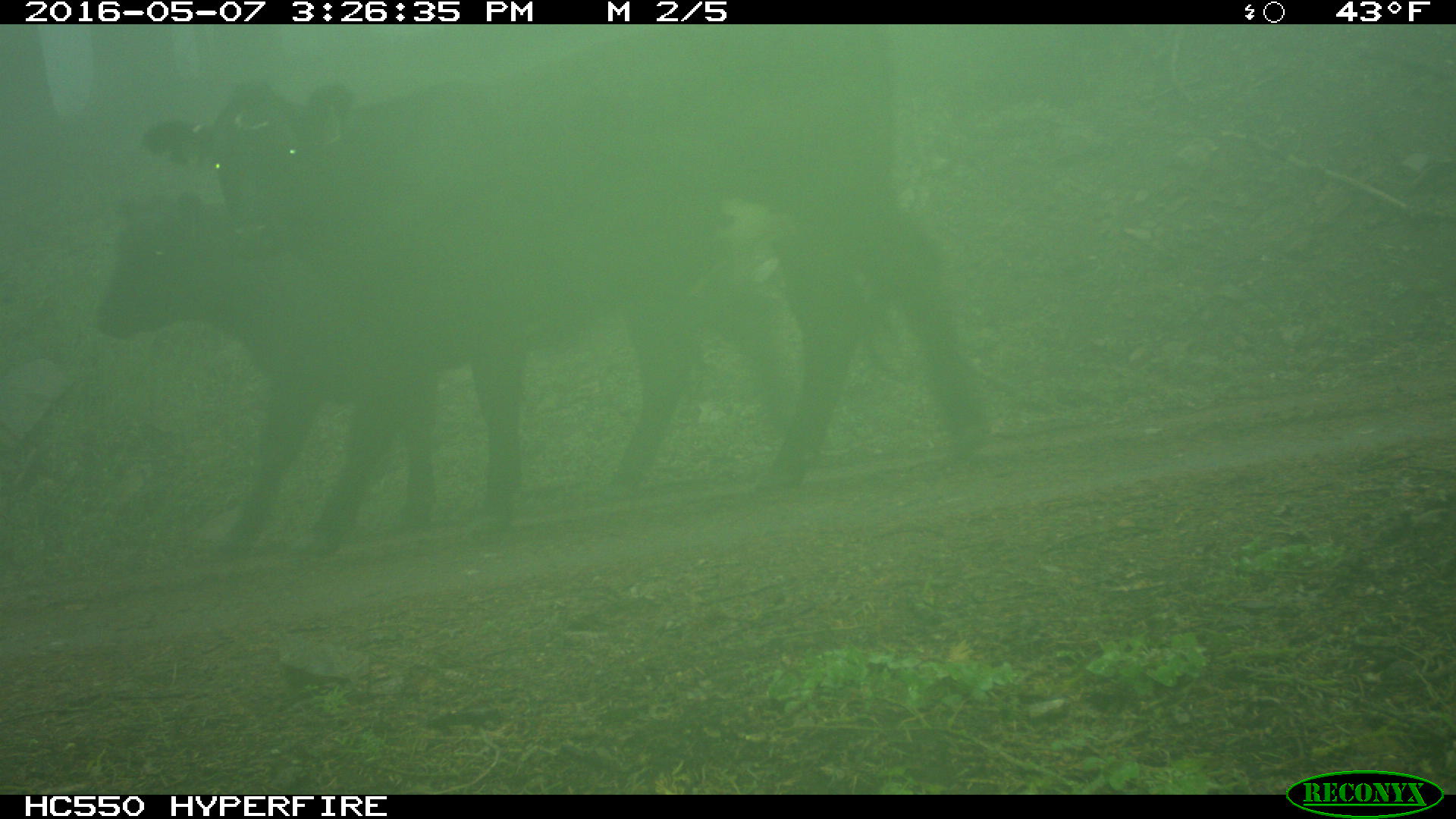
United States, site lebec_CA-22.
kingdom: Animalia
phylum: Chordata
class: Mammalia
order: Artiodactyla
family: Bovidae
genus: Bos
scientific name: Bos taurus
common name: domestic cow